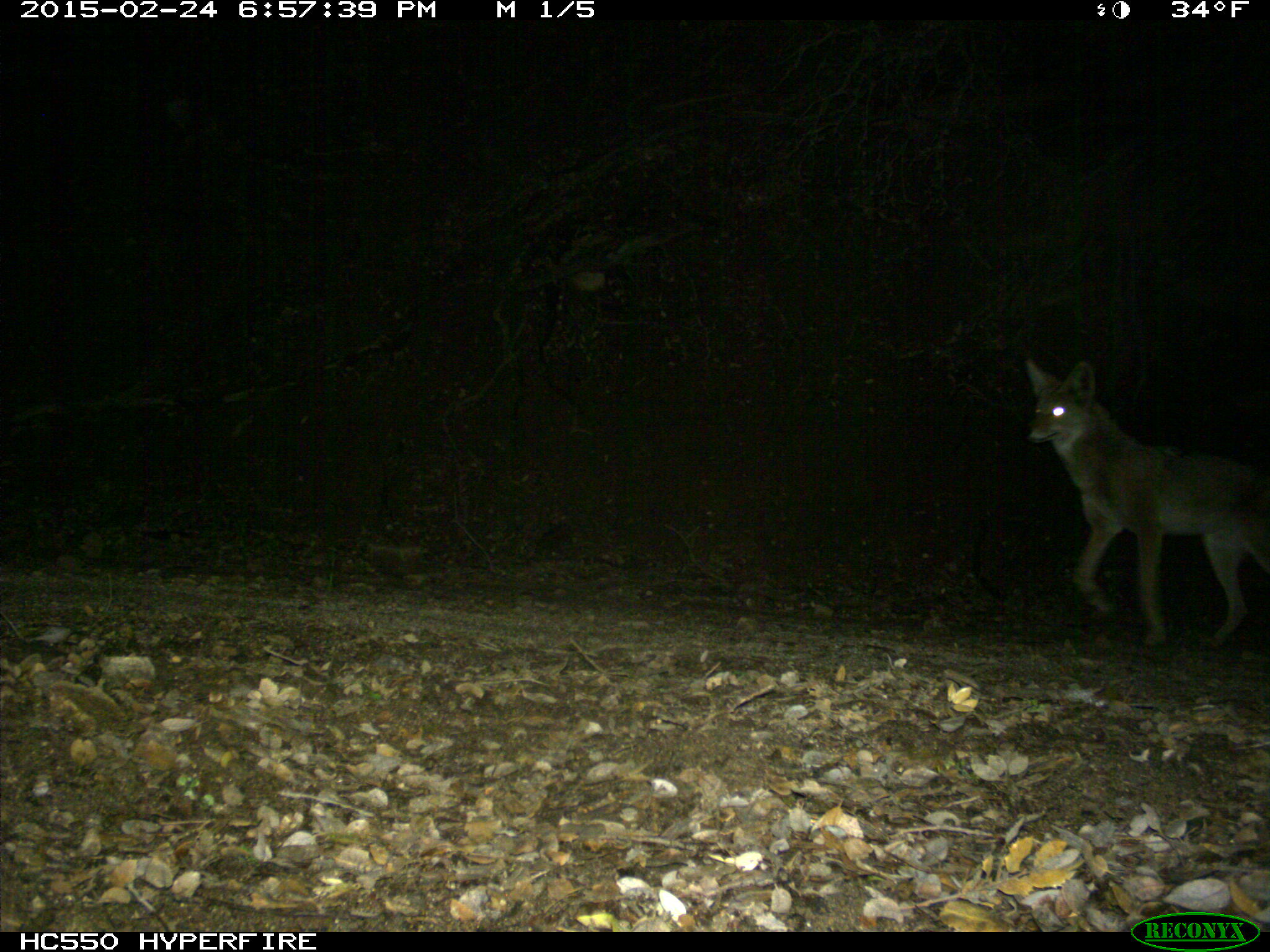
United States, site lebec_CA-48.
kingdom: Animalia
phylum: Chordata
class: Mammalia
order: Carnivora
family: Canidae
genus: Canis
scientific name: Canis latrans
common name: coyote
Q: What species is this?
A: Canis latrans (coyote).